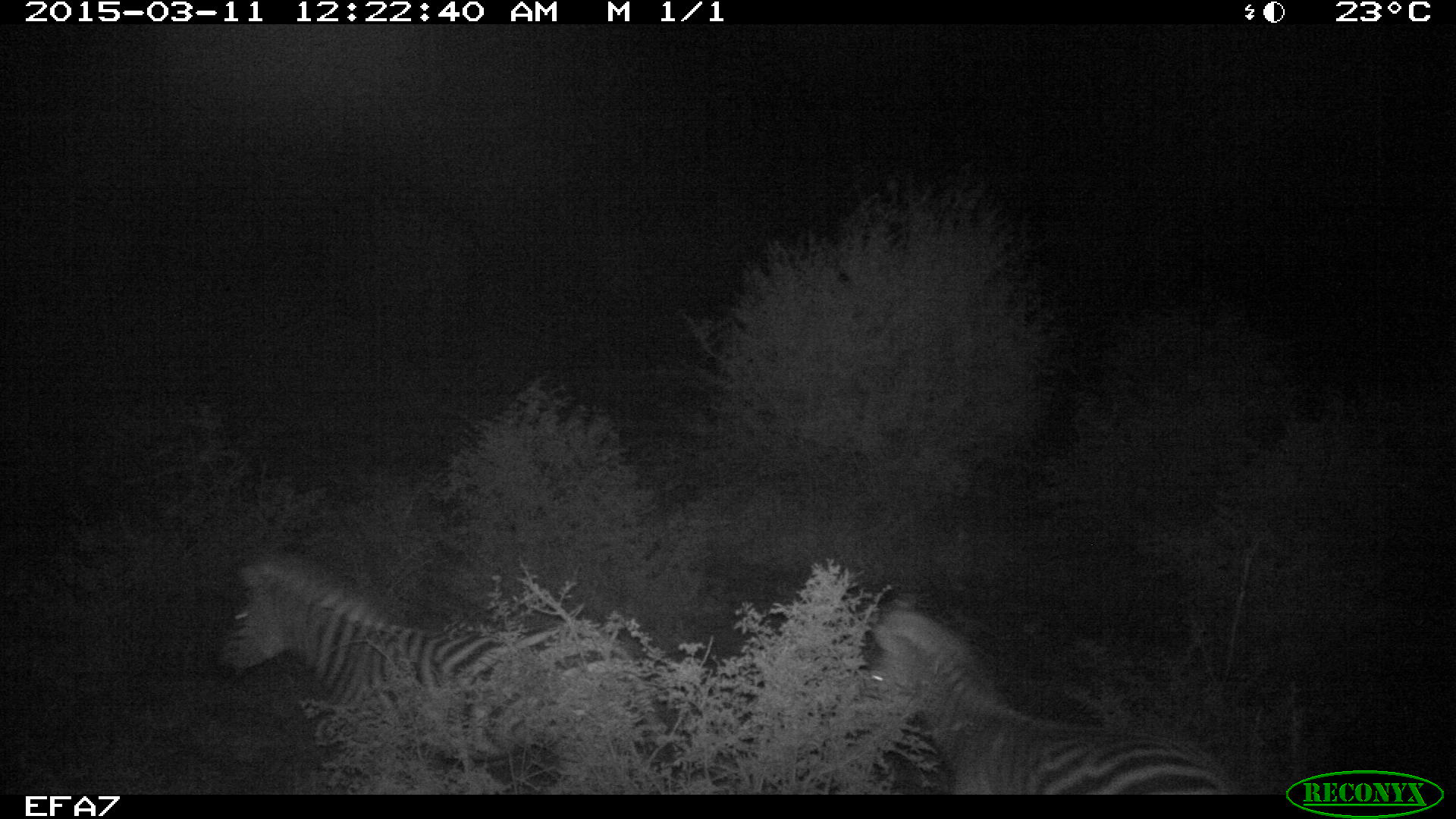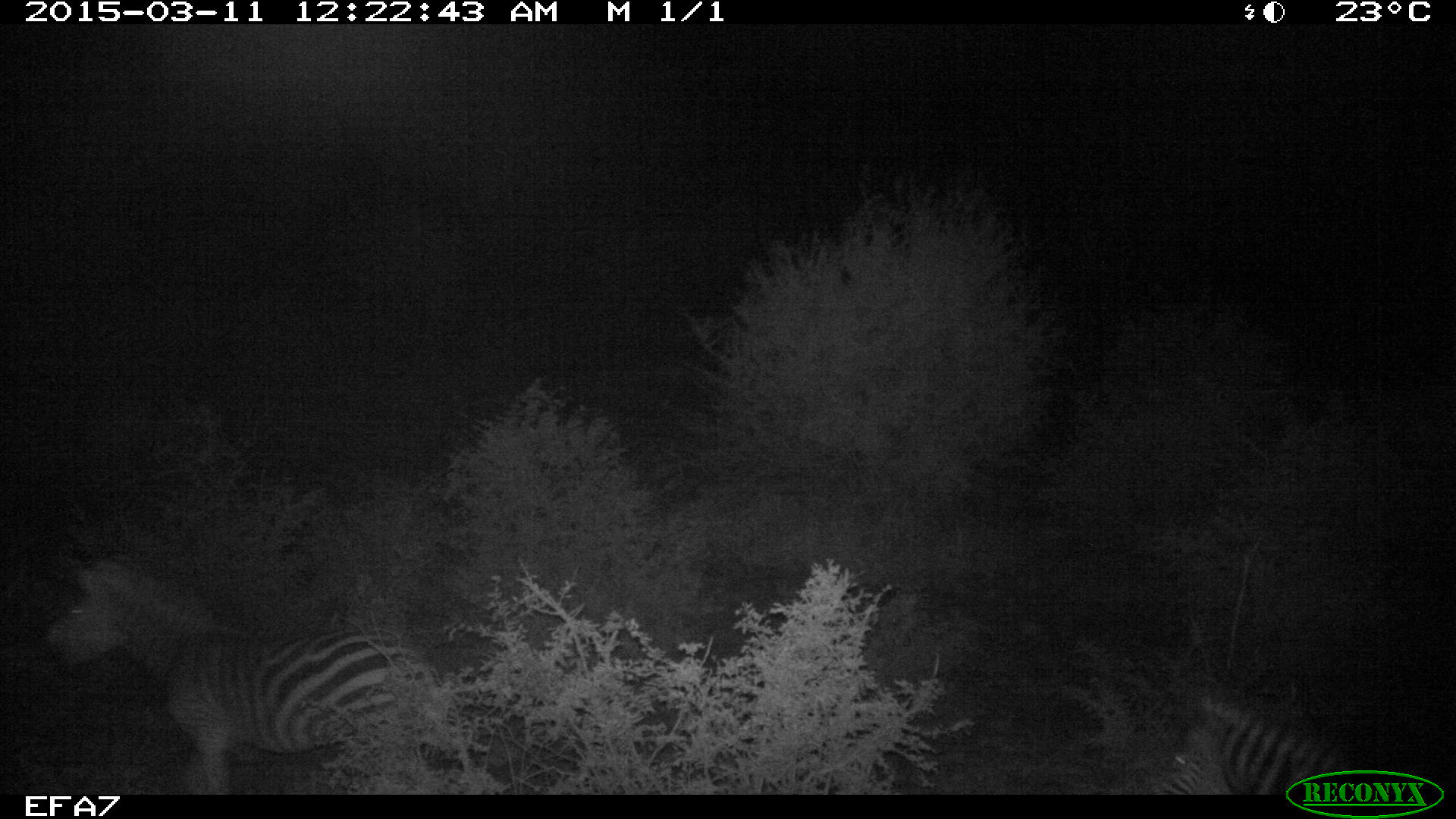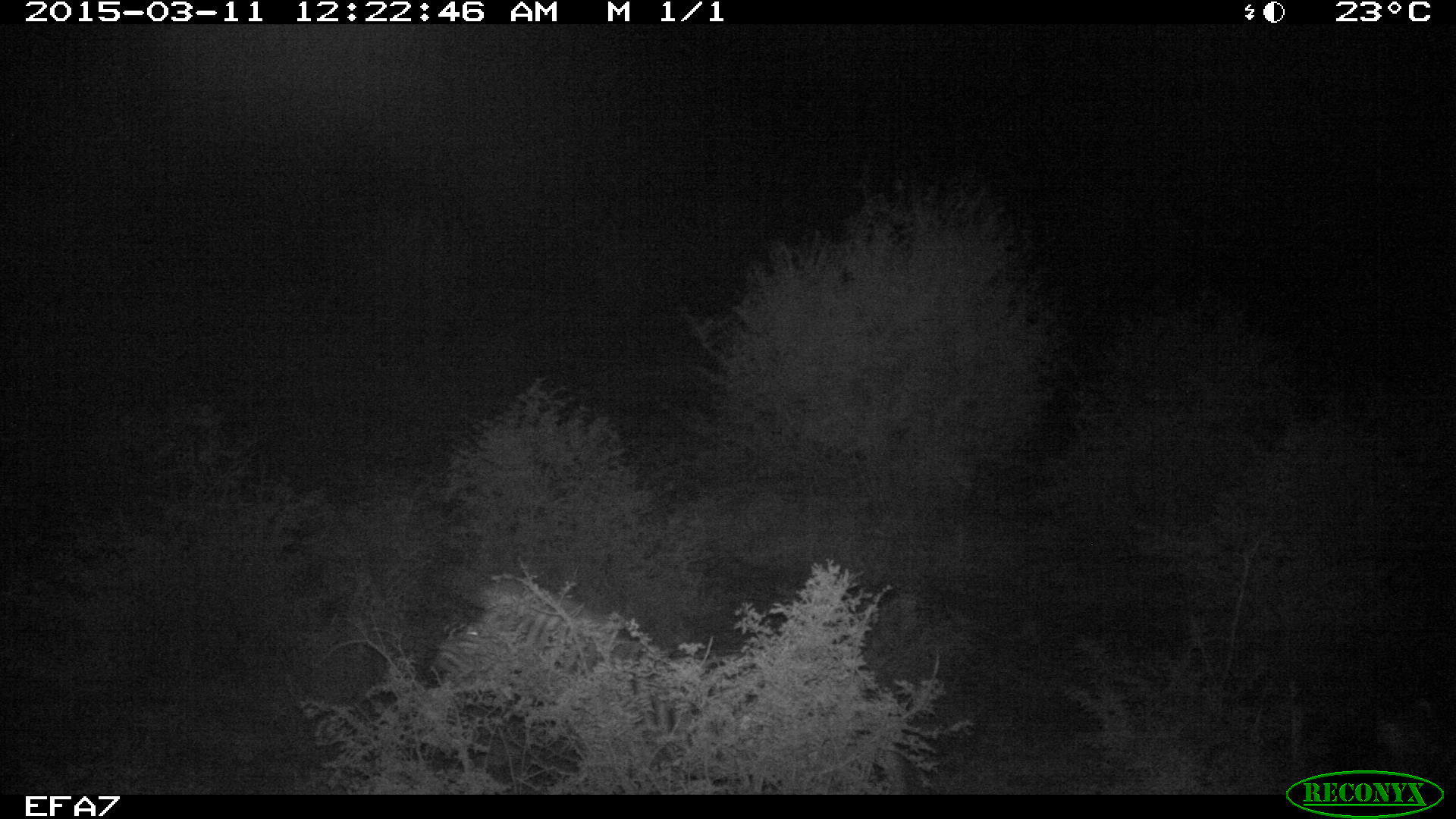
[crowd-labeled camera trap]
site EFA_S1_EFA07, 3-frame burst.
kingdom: Animalia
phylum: Chordata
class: Mammalia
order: Perissodactyla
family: Equidae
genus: Equus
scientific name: Equus quagga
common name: plains zebra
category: zebraplains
Zebraplains (plains zebra) (Equus quagga), count 2. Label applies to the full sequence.